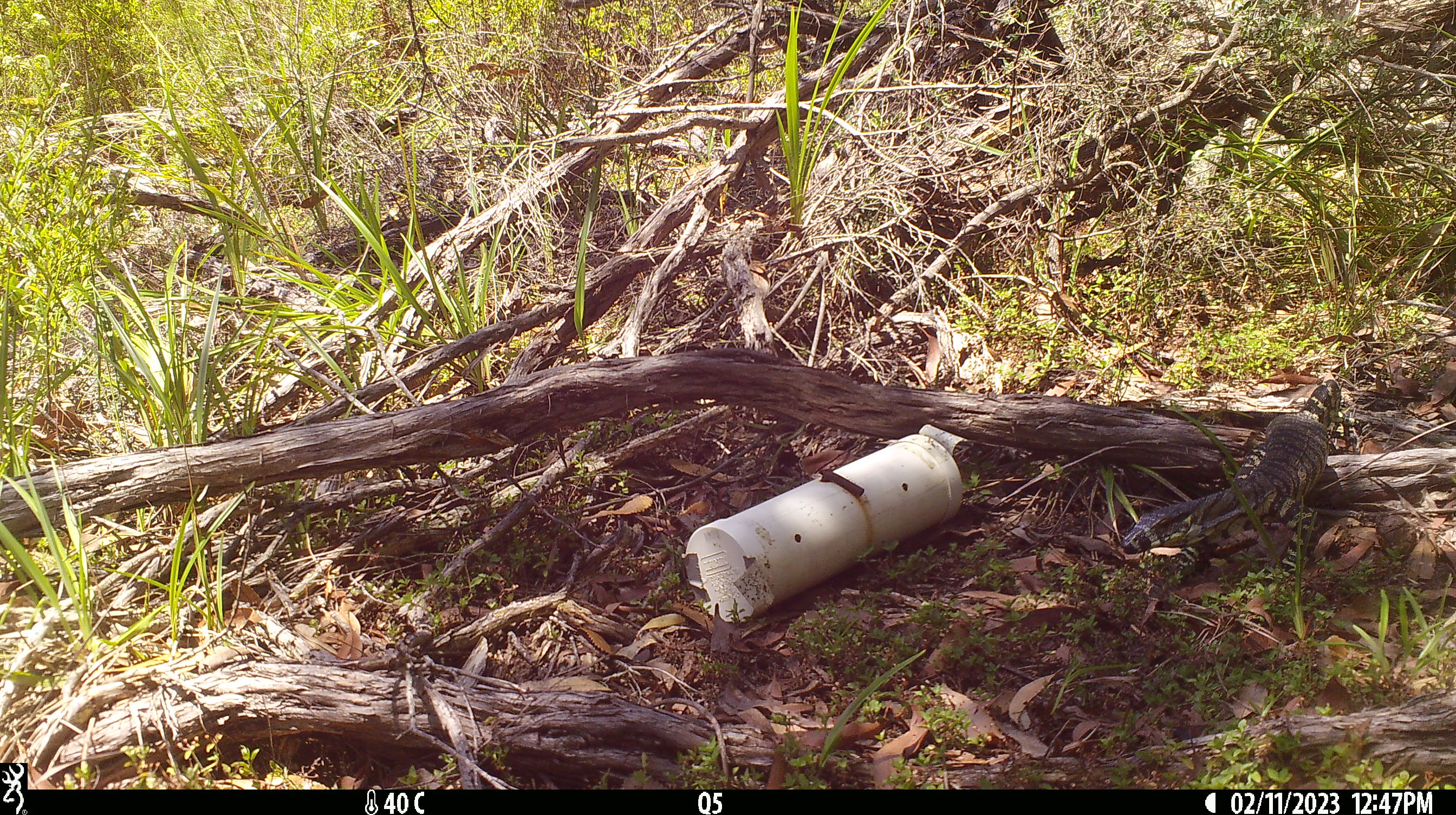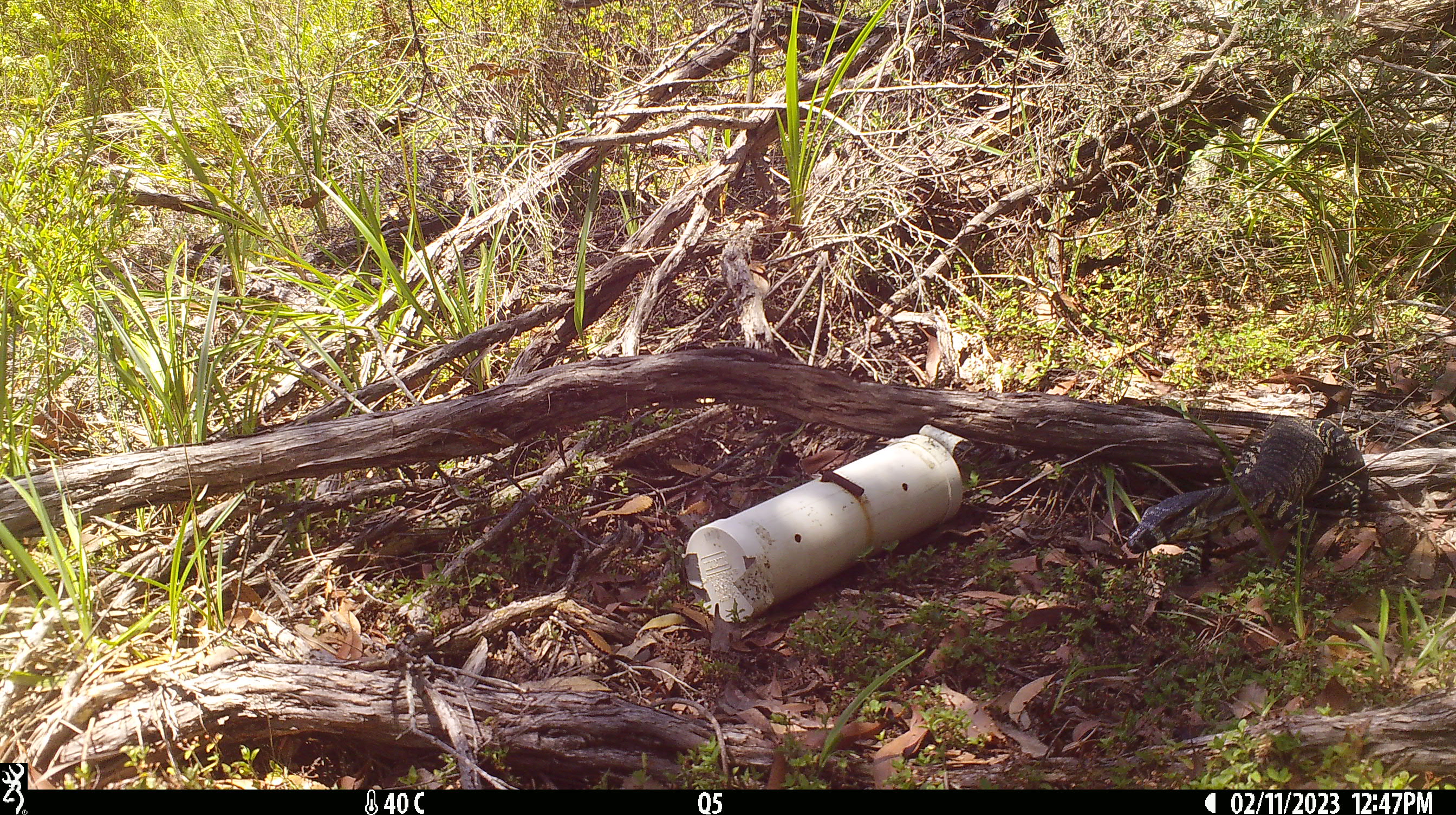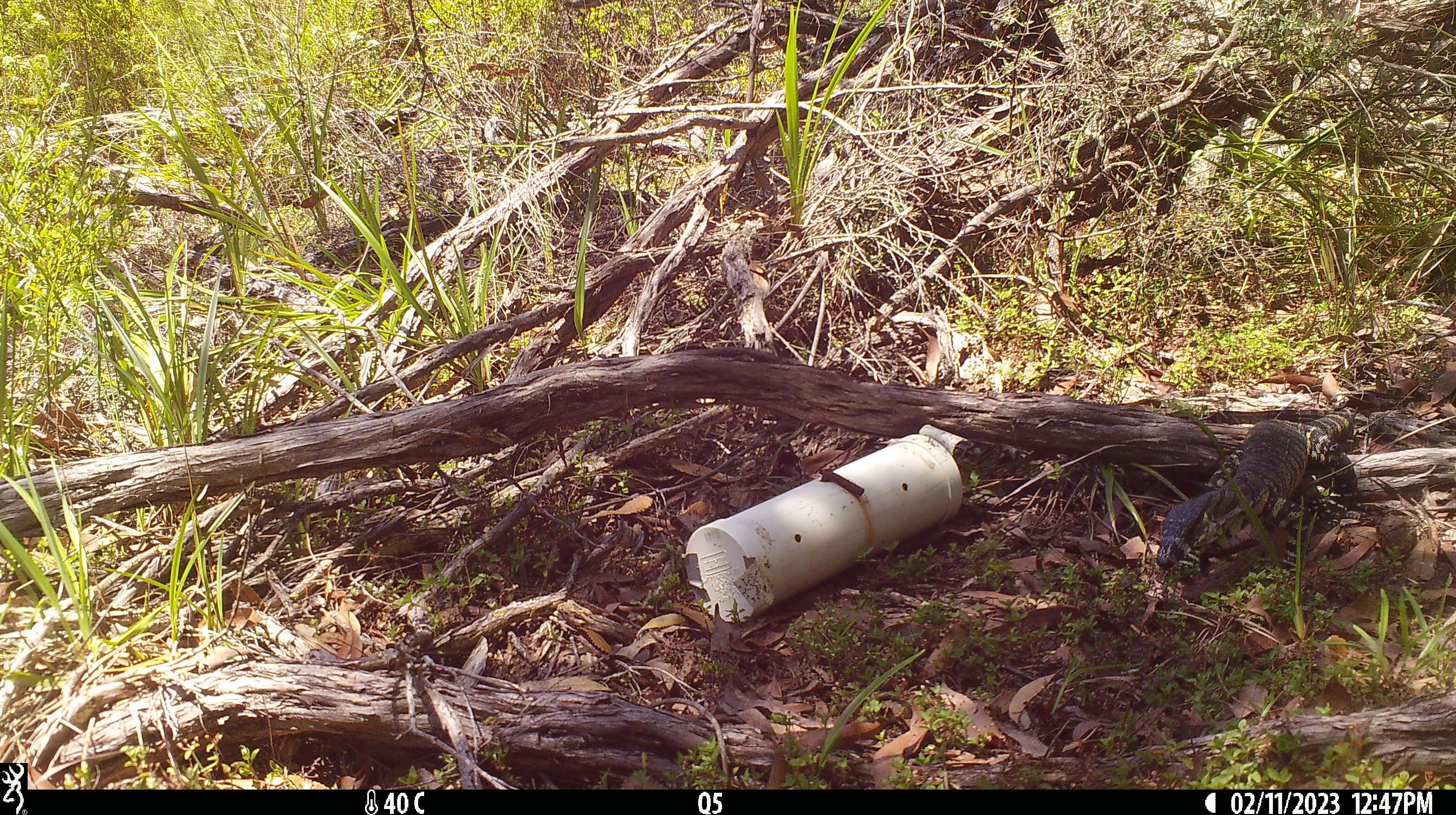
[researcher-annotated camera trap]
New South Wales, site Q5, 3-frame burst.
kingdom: Animalia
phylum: Chordata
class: Reptilia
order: Squamata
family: Varanidae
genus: Varanus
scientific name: Varanus varius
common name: lace monitor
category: goanna